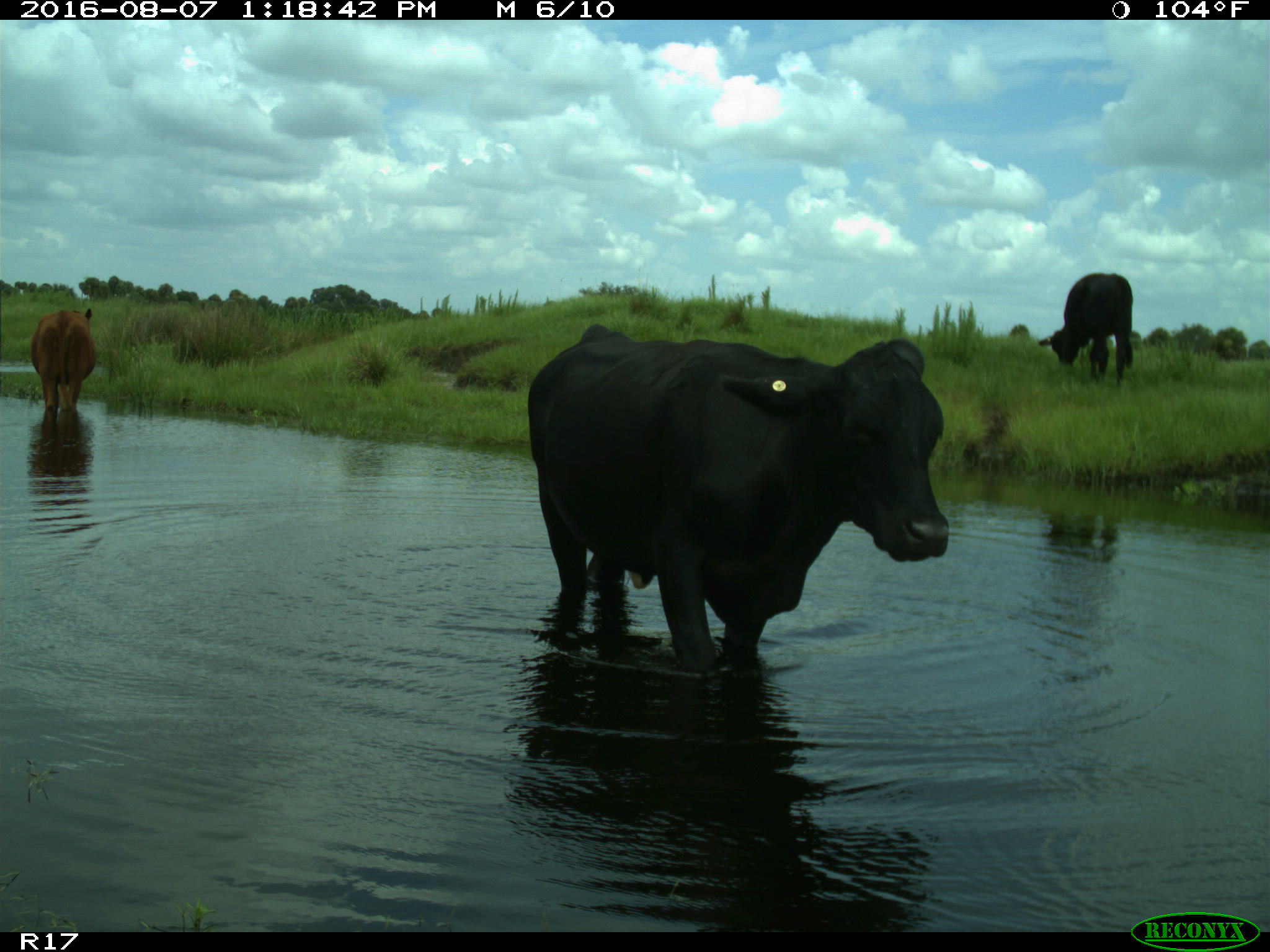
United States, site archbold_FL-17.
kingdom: Animalia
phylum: Chordata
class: Mammalia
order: Artiodactyla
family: Bovidae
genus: Bos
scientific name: Bos taurus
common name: domestic cow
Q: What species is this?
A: Bos taurus (domestic cow).